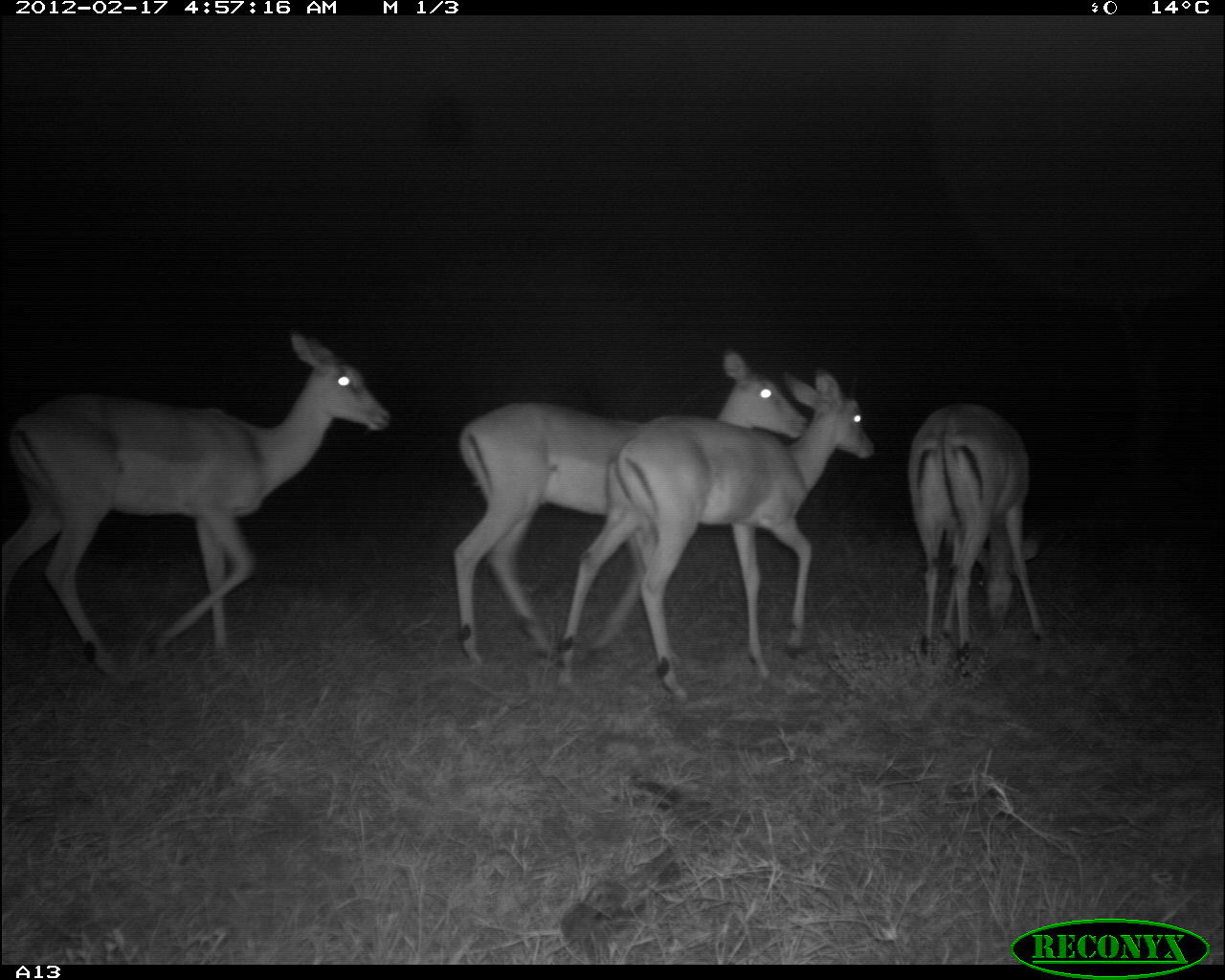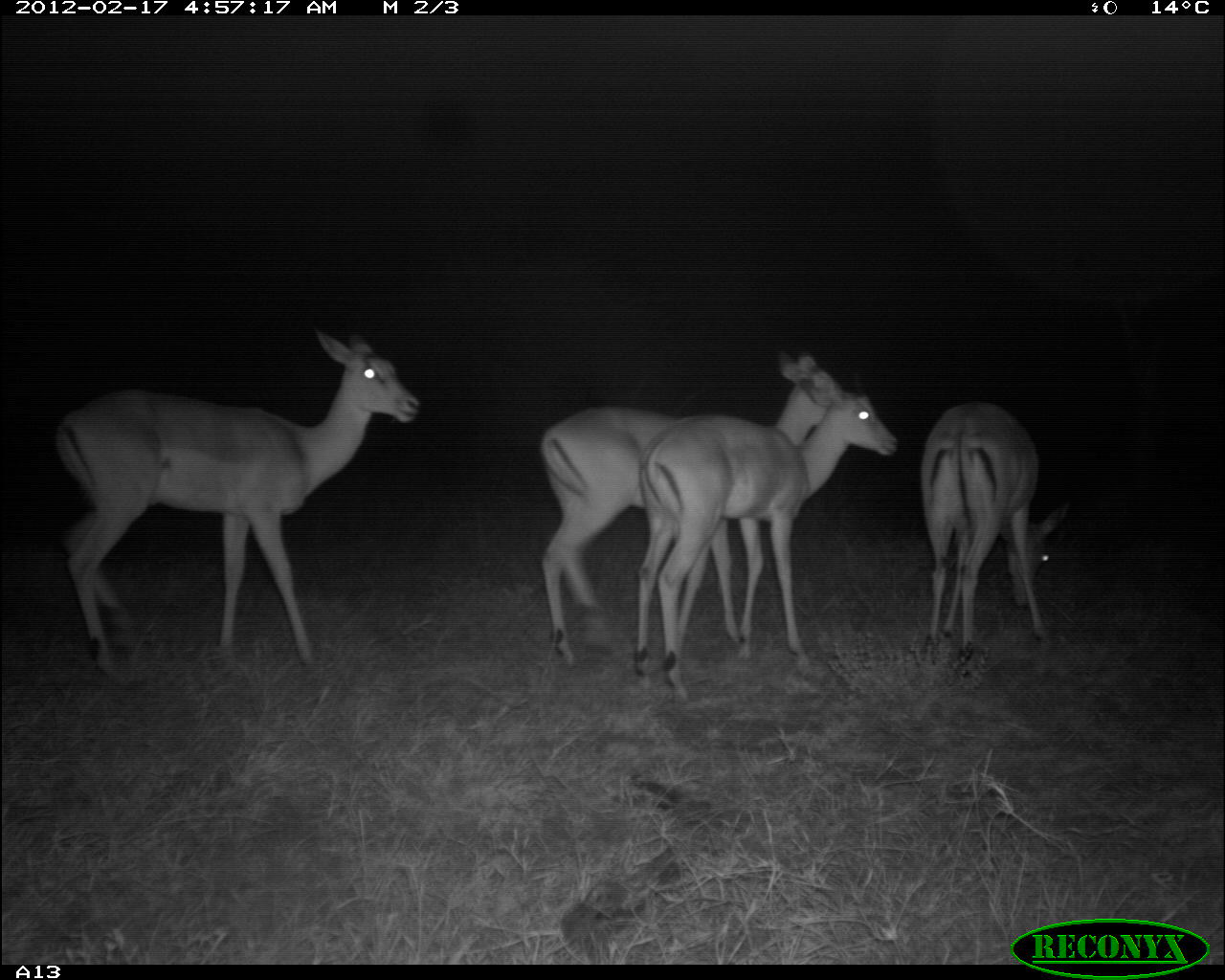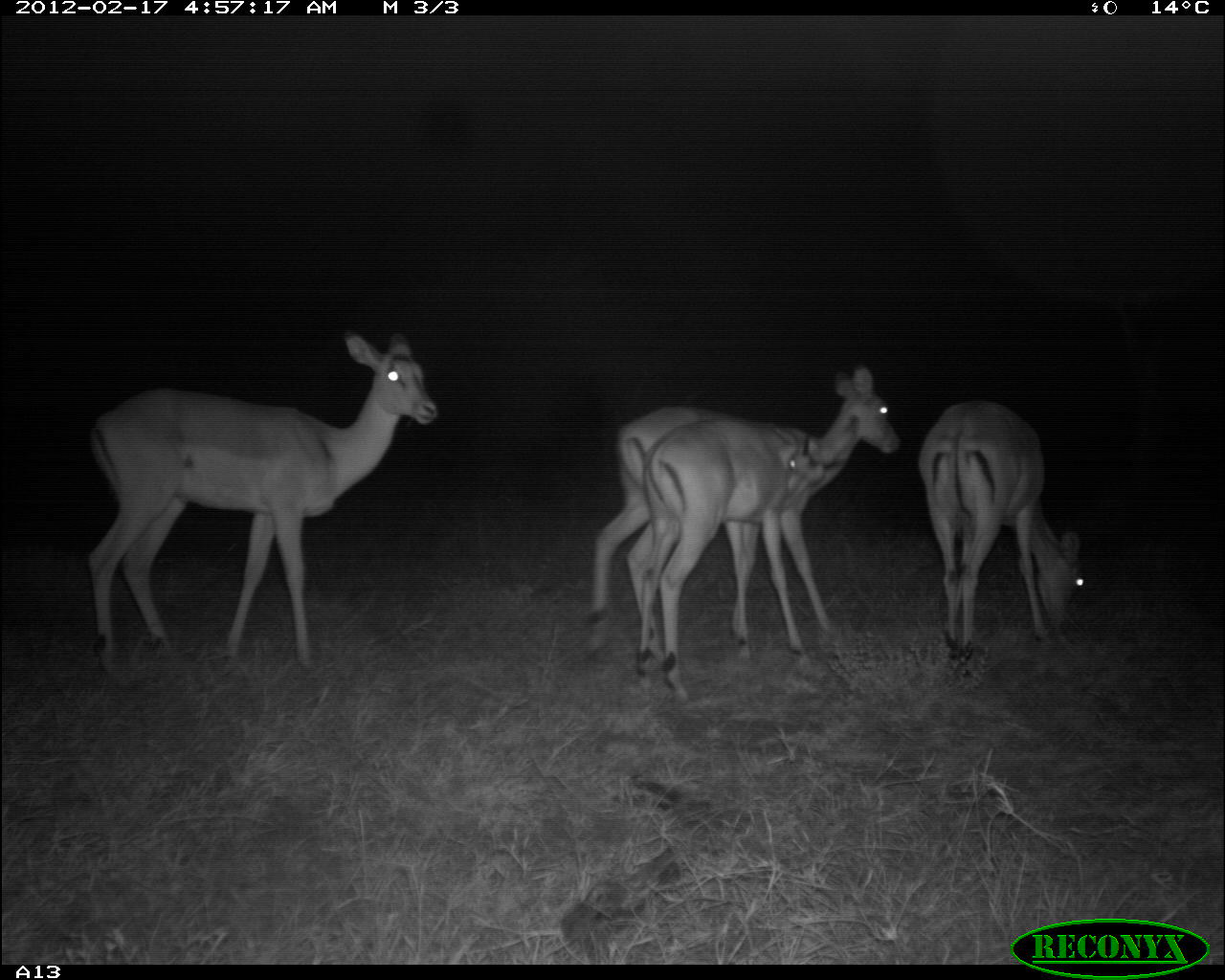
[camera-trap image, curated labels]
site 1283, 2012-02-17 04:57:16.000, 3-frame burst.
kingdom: Animalia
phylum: Chordata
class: Mammalia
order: Artiodactyla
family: Bovidae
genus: Aepyceros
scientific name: Aepyceros melampus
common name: impala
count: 4